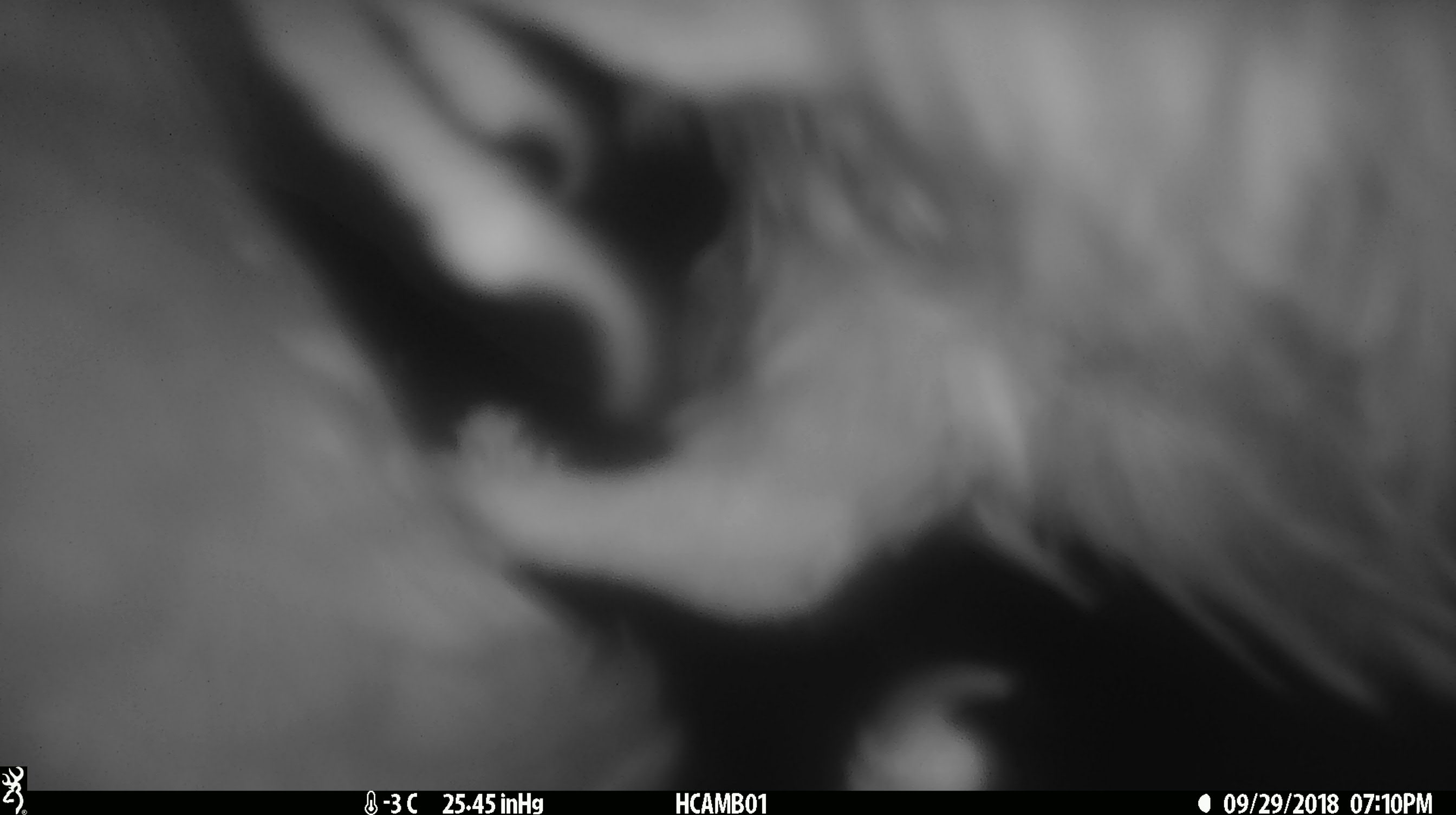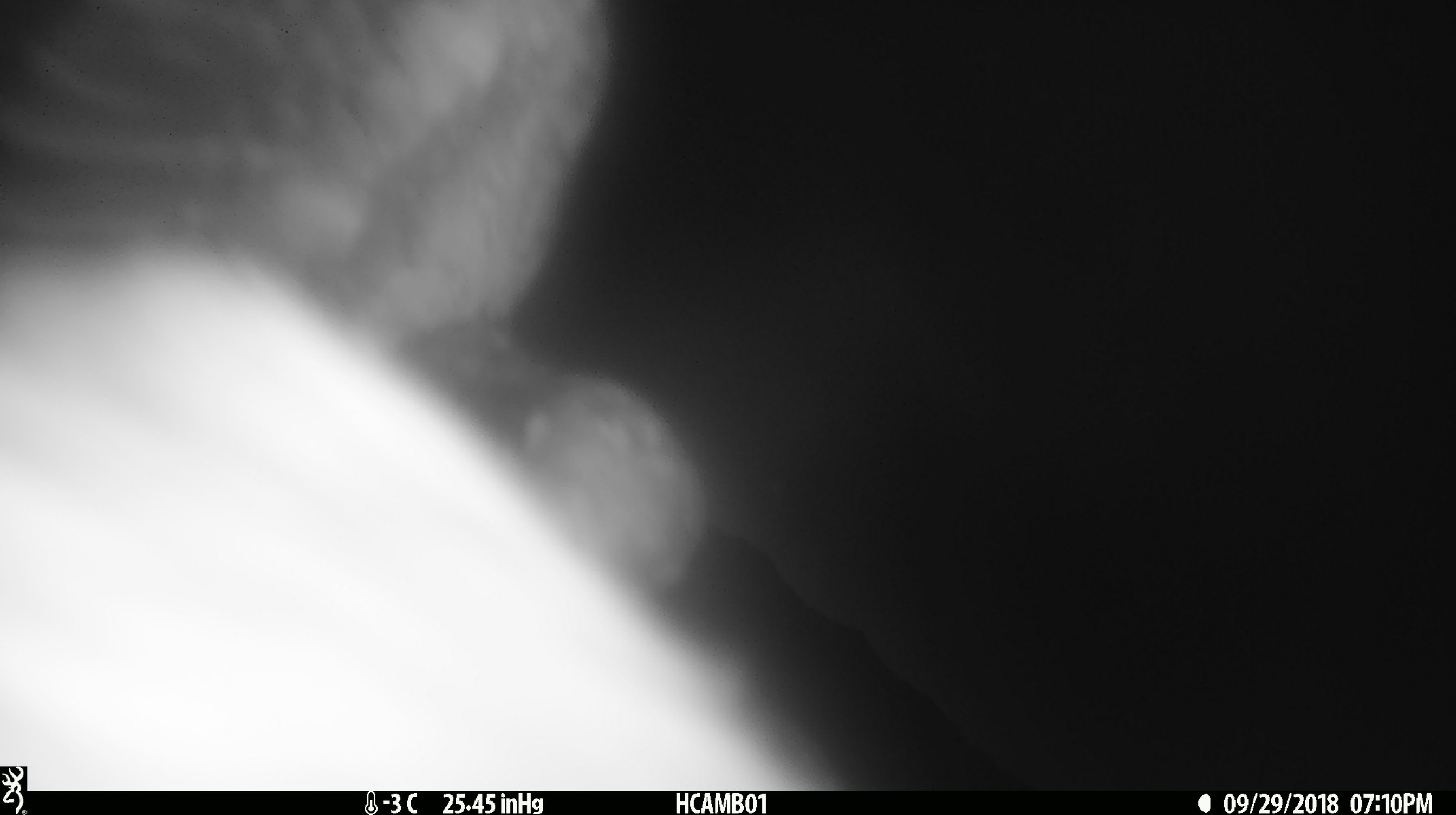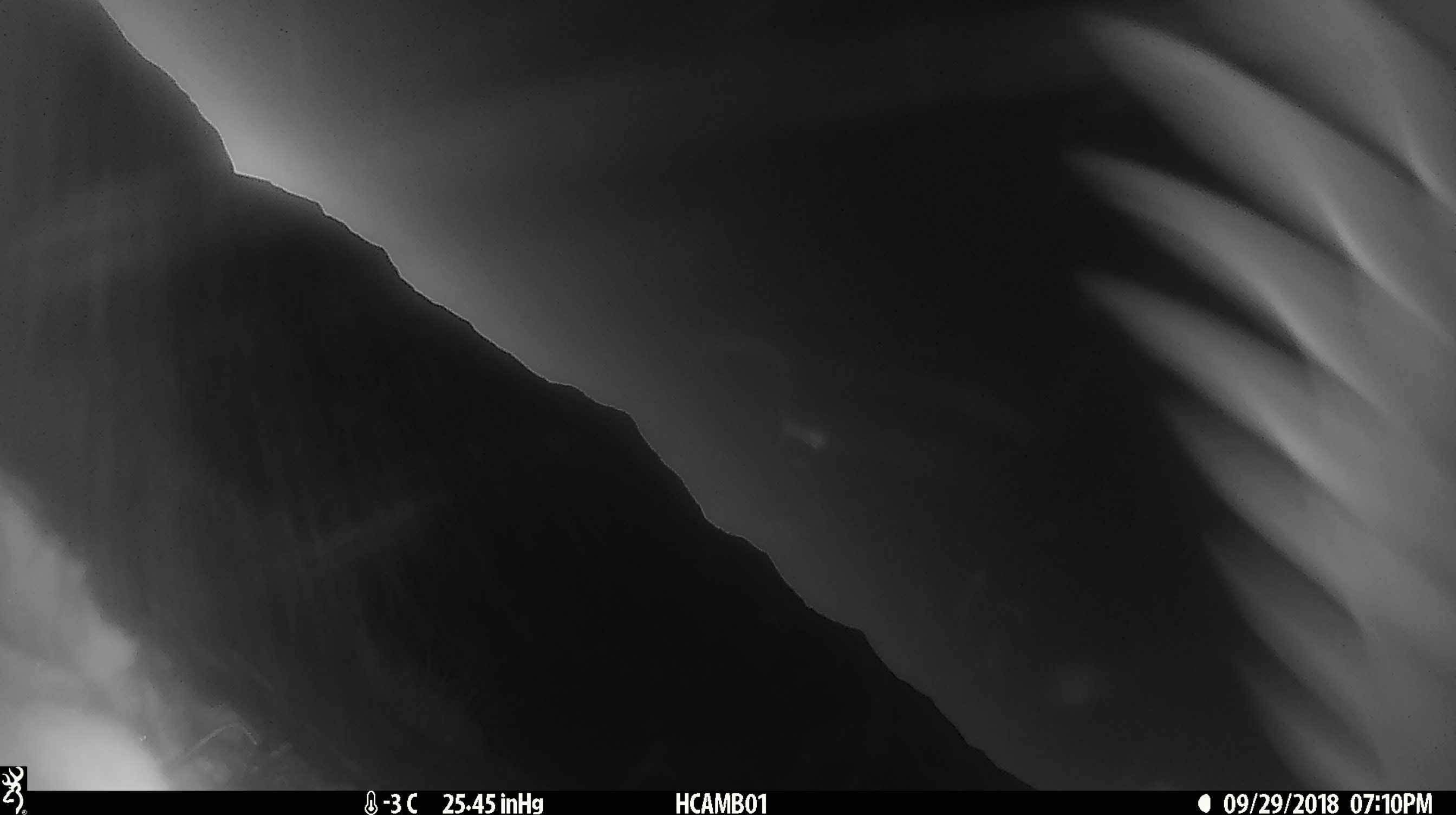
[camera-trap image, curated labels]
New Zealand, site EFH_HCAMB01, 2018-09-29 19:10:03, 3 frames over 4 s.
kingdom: Animalia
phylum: Chordata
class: Aves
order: Psittaciformes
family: Strigopidae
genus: Nestor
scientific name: Nestor notabilis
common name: kea